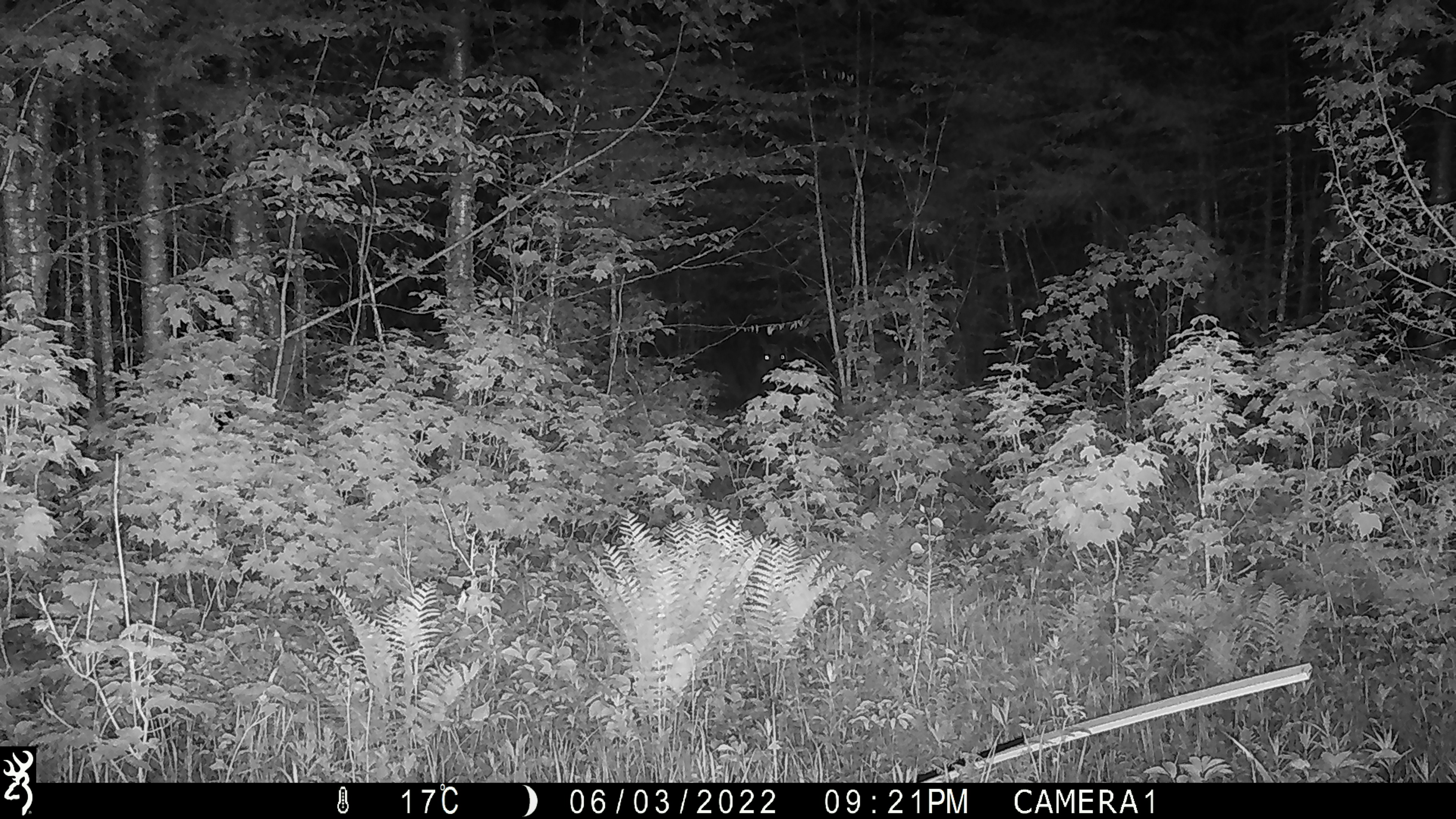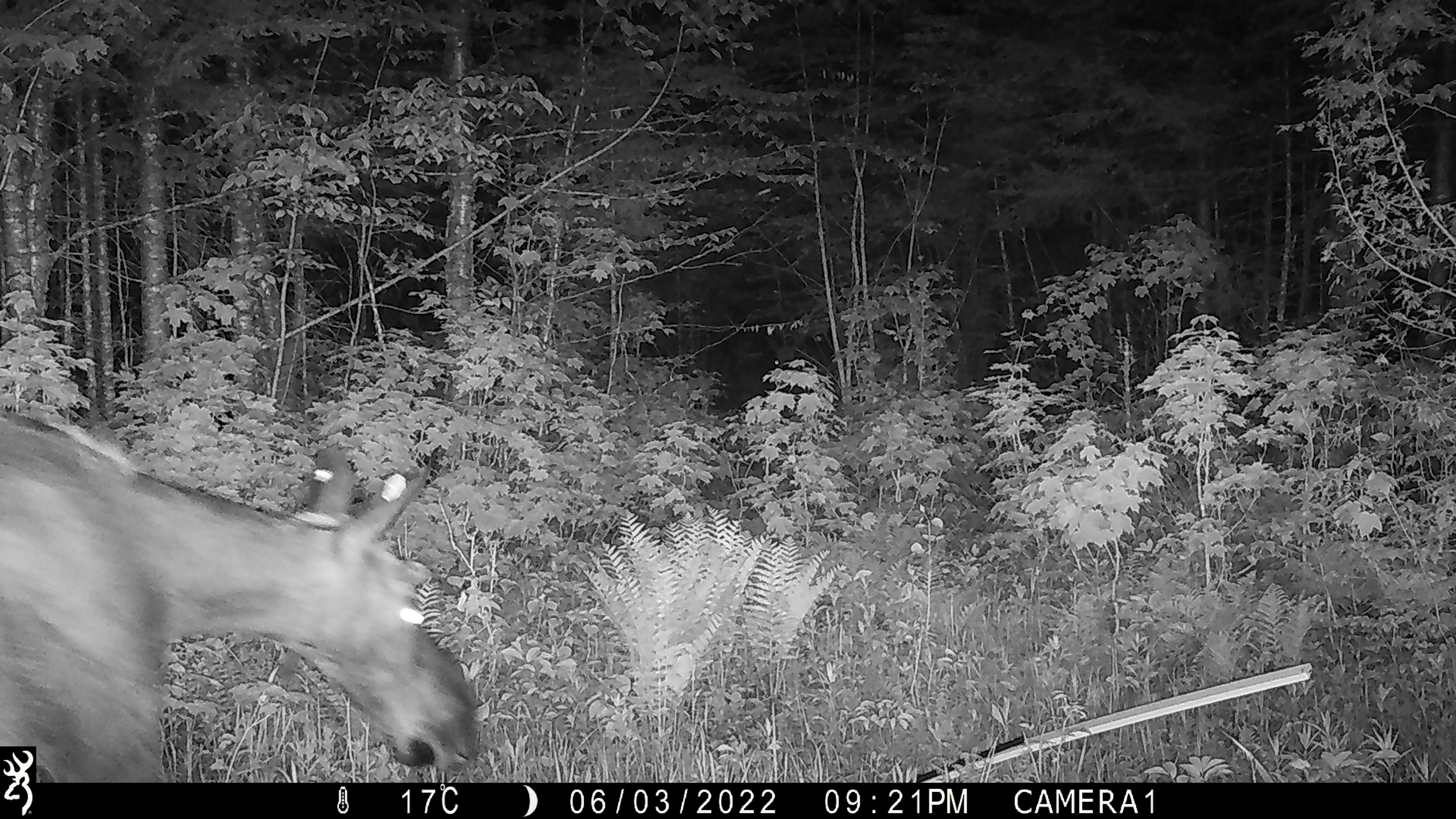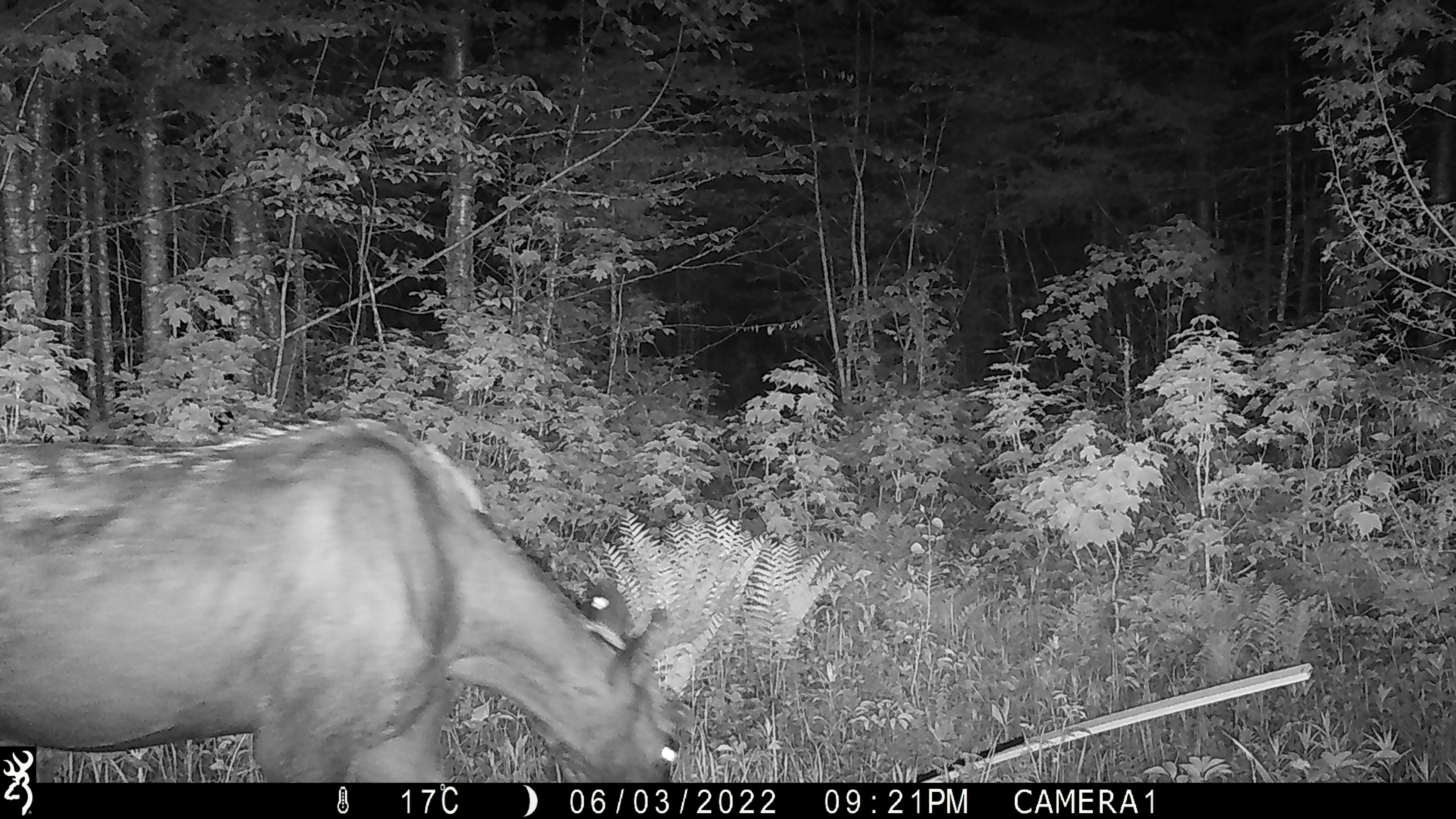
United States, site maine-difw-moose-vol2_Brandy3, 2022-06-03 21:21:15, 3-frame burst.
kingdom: Animalia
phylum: Chordata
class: Mammalia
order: Artiodactyla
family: Cervidae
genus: Alces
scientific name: Alces alces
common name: moose